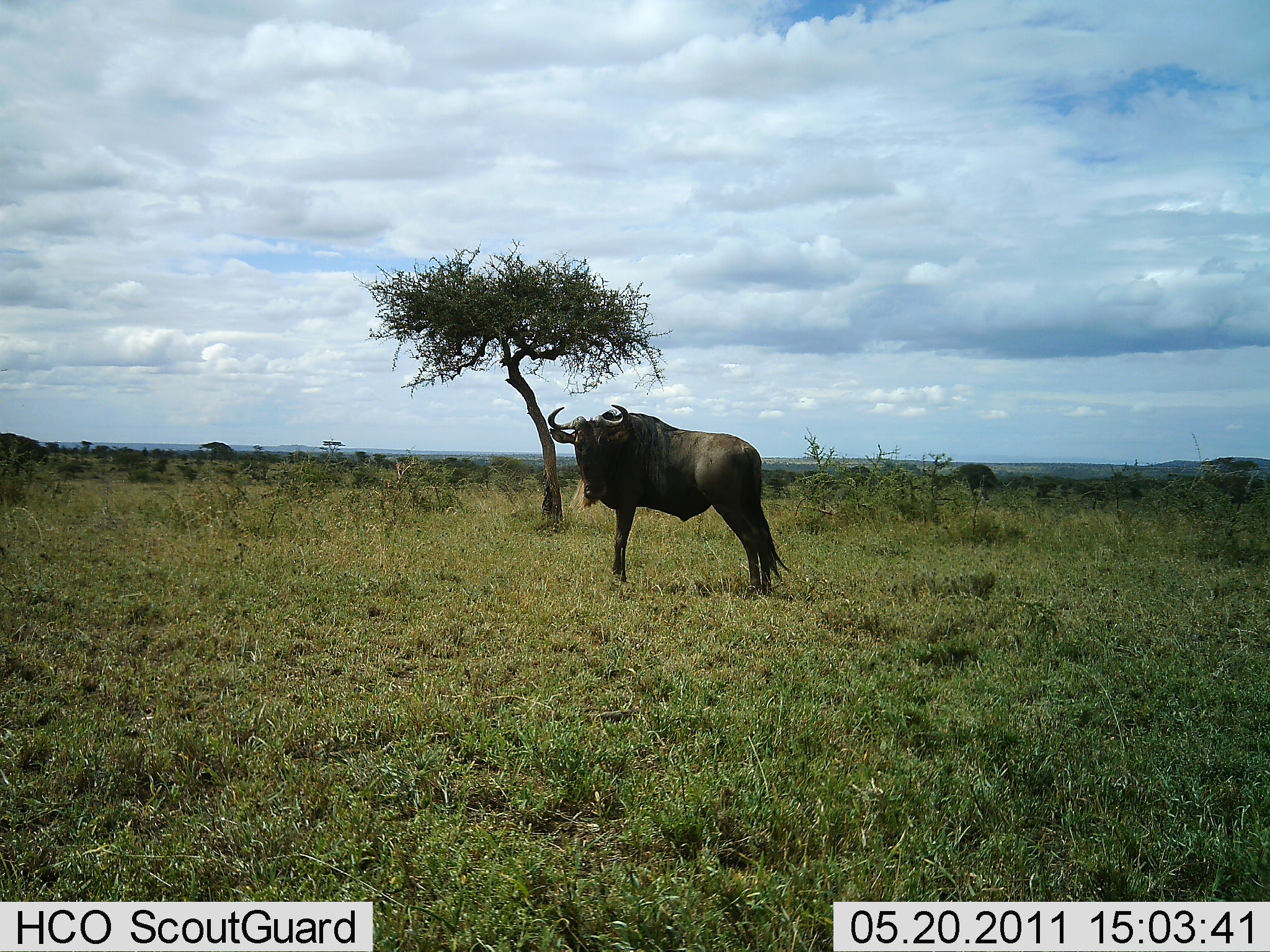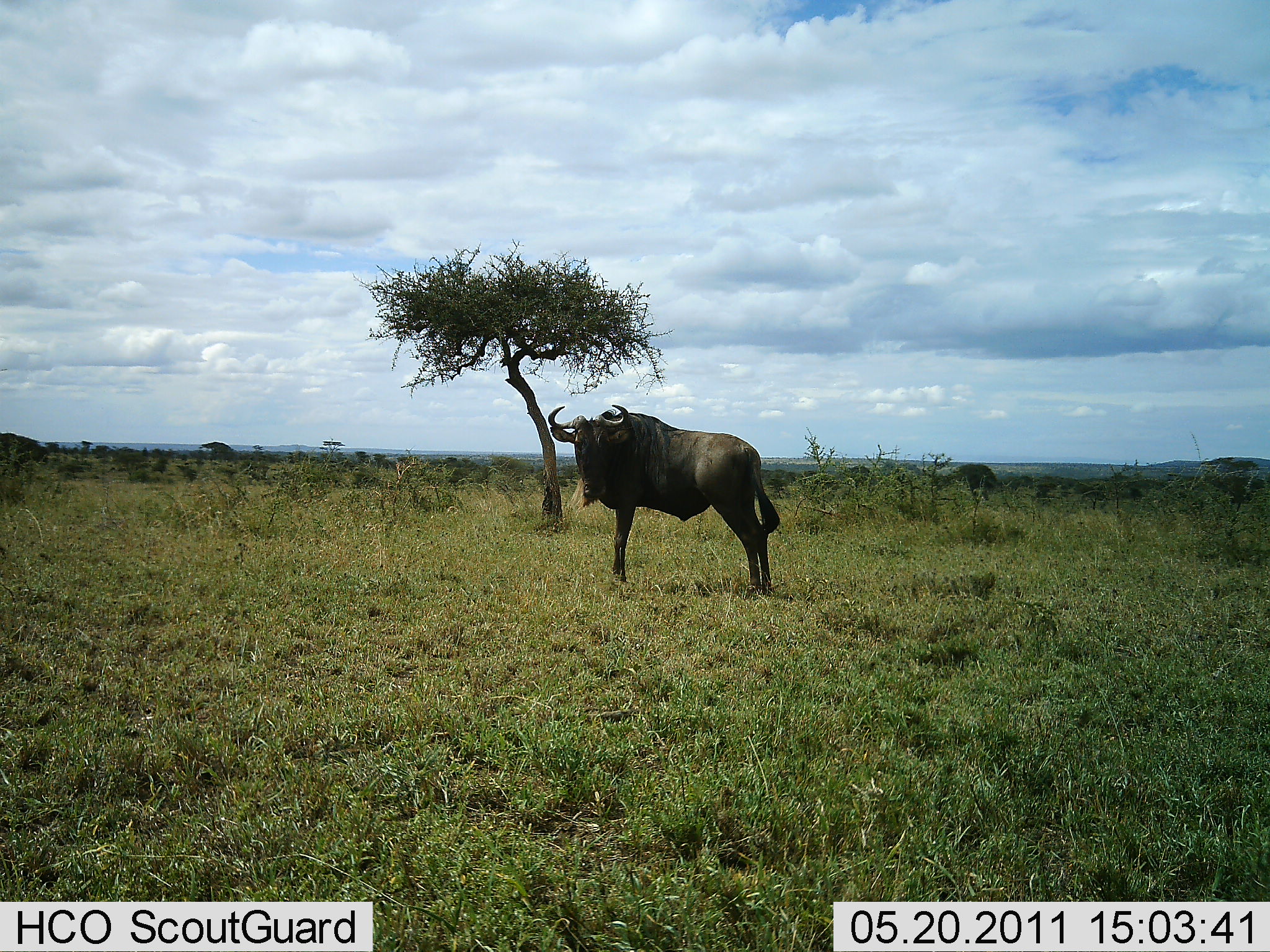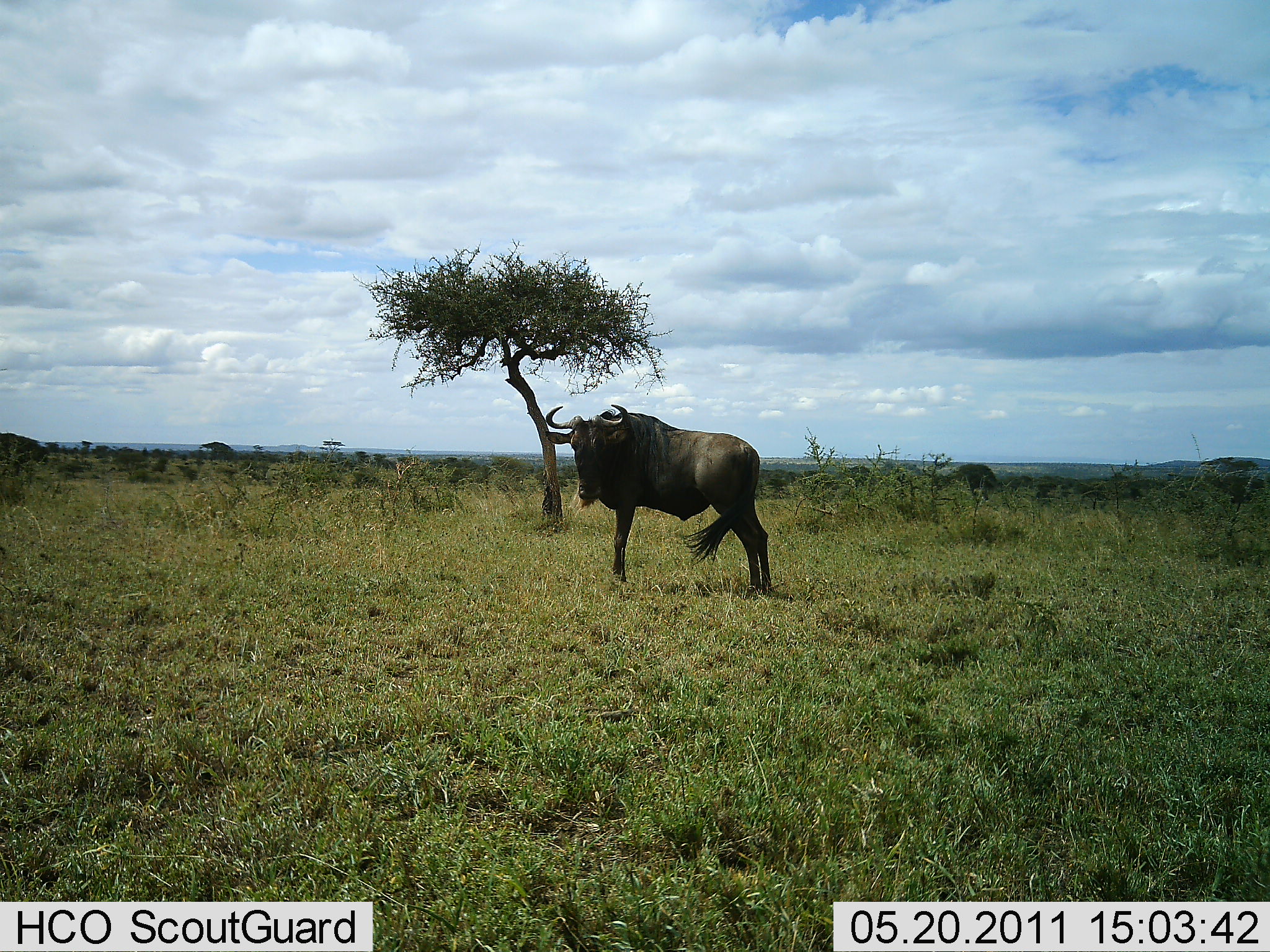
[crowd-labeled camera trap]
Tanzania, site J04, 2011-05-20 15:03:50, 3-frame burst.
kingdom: Animalia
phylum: Chordata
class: Mammalia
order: Artiodactyla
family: Bovidae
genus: Connochaetes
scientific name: Connochaetes taurinus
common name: blue wildebeest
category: wildebeest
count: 1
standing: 100%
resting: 0%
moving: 0%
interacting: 0%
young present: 0%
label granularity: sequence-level